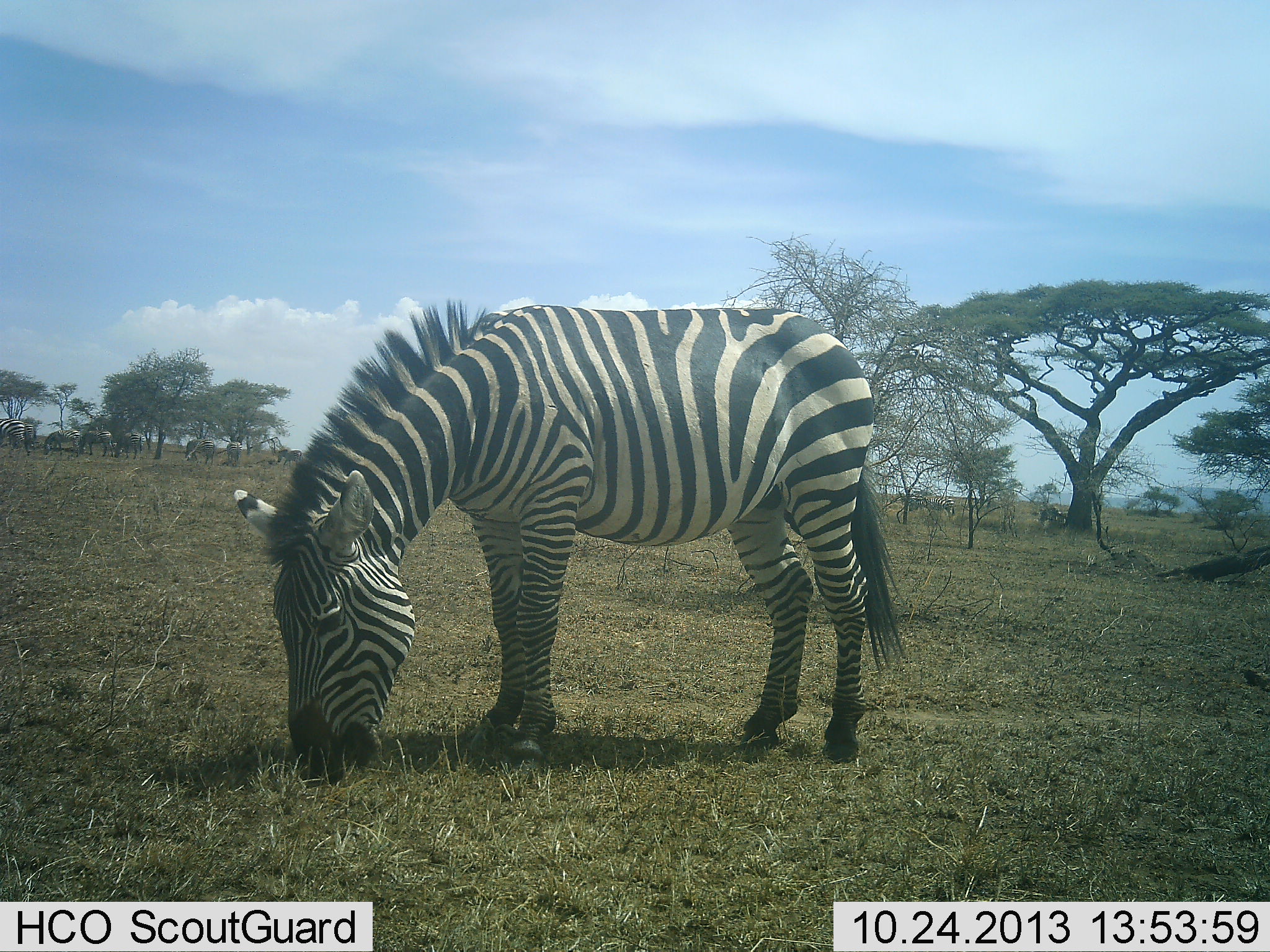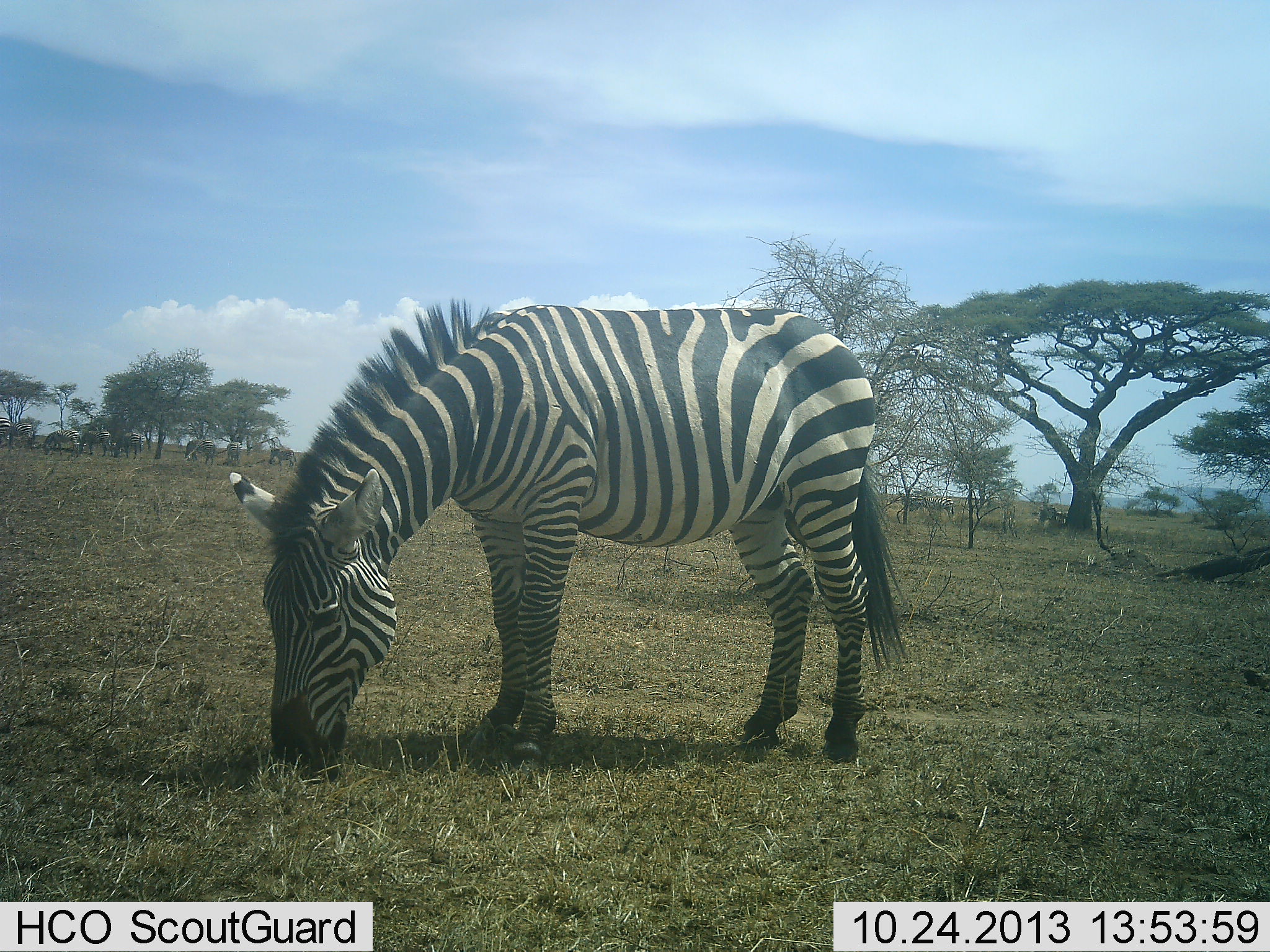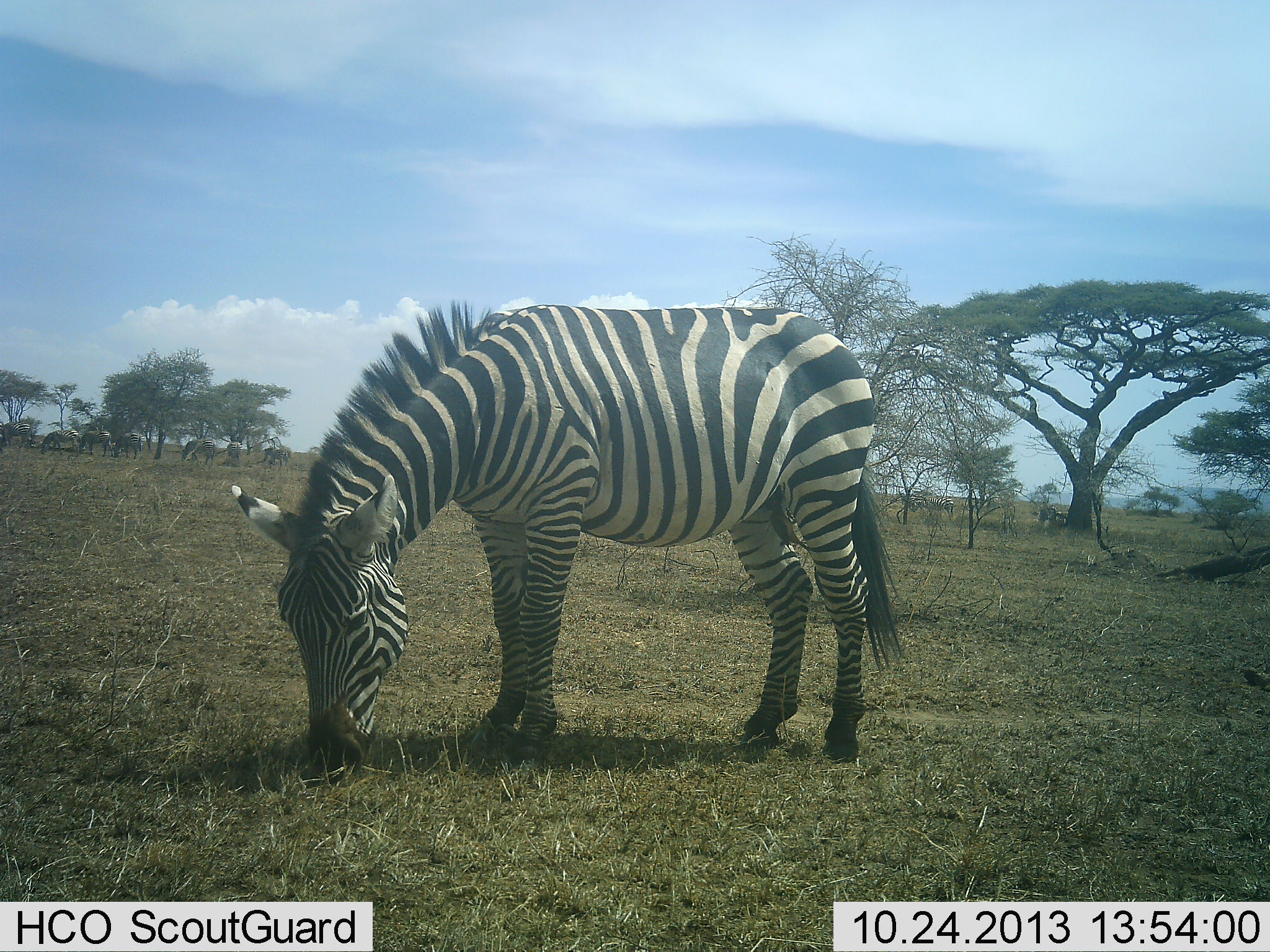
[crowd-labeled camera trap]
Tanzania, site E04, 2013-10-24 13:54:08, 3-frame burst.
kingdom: Animalia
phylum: Chordata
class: Mammalia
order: Perissodactyla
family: Equidae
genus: Equus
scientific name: Equus quagga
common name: plains zebra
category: zebra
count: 1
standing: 27%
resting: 0%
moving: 9%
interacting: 0%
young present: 0%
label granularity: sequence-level